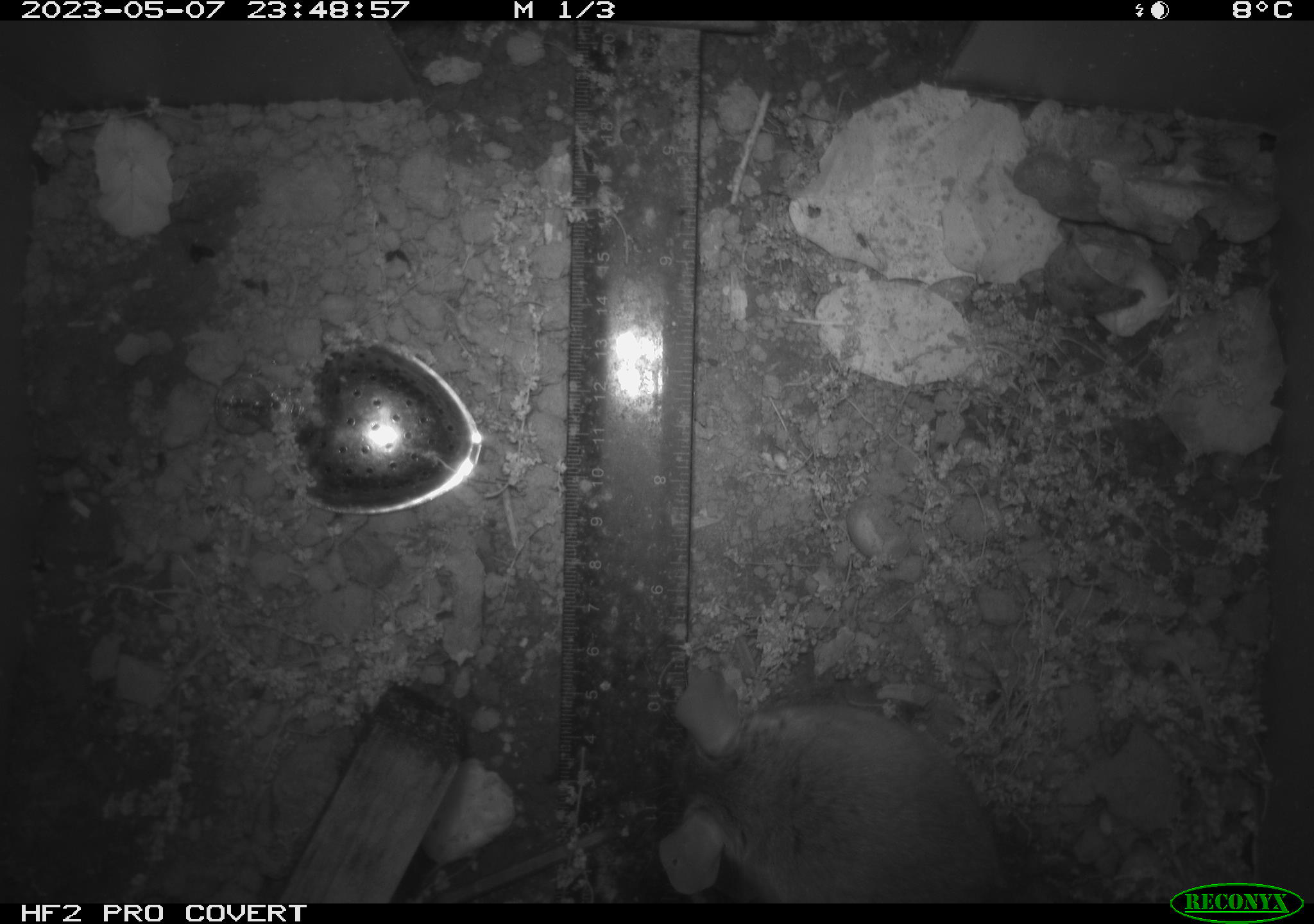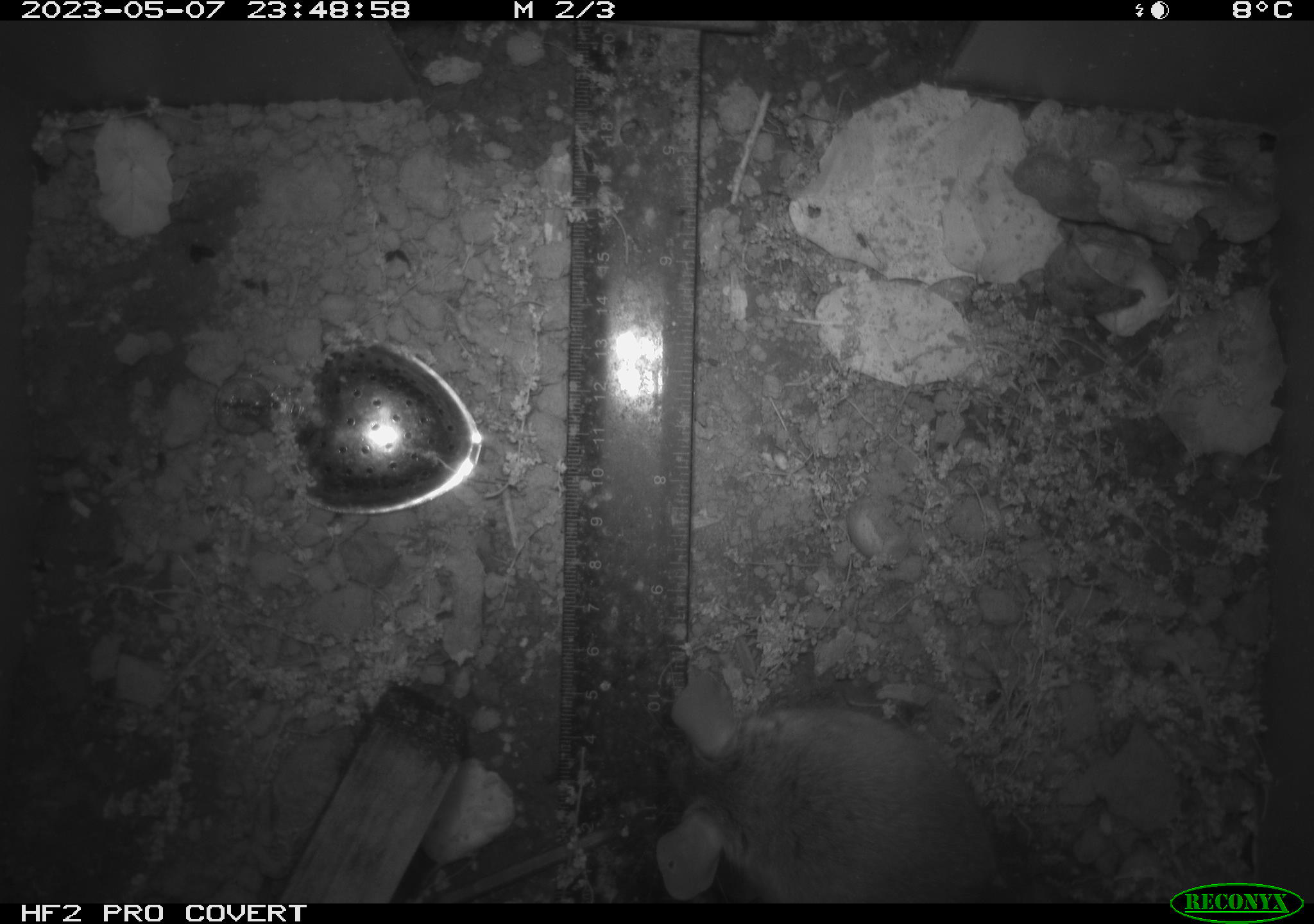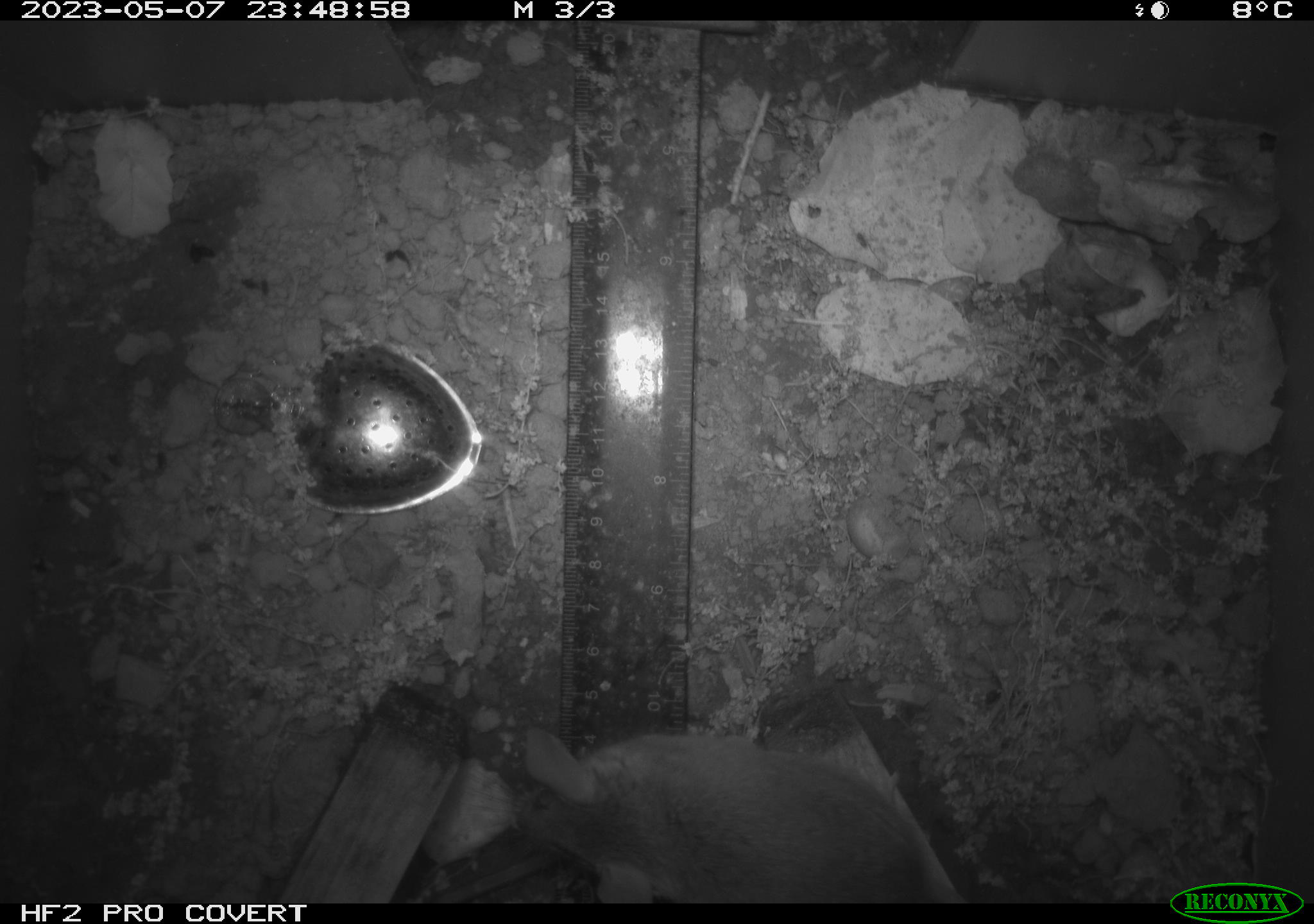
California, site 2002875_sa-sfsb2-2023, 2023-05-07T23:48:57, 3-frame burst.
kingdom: Animalia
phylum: Chordata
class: Mammalia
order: Rodentia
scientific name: Rodentia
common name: mouse species